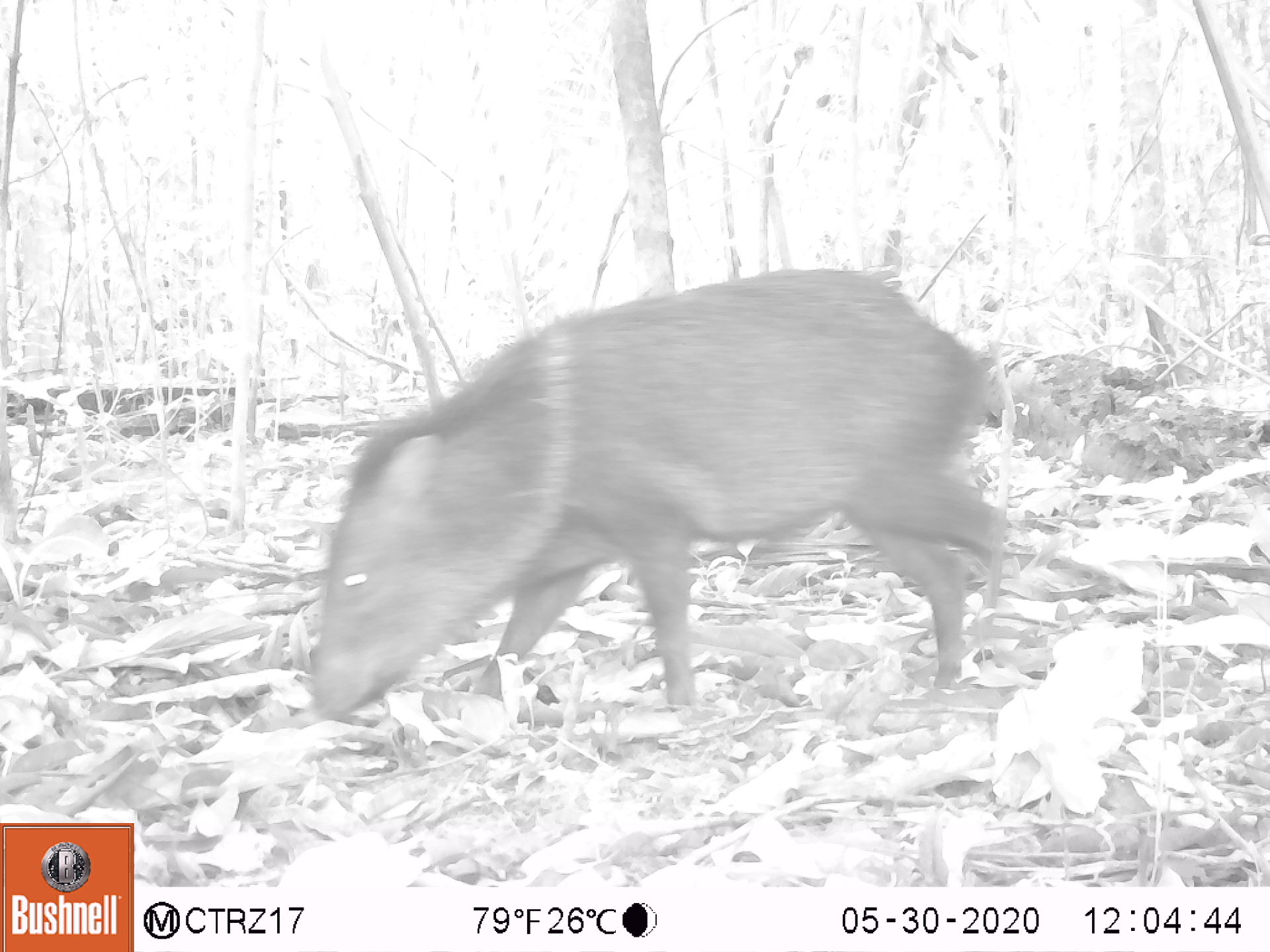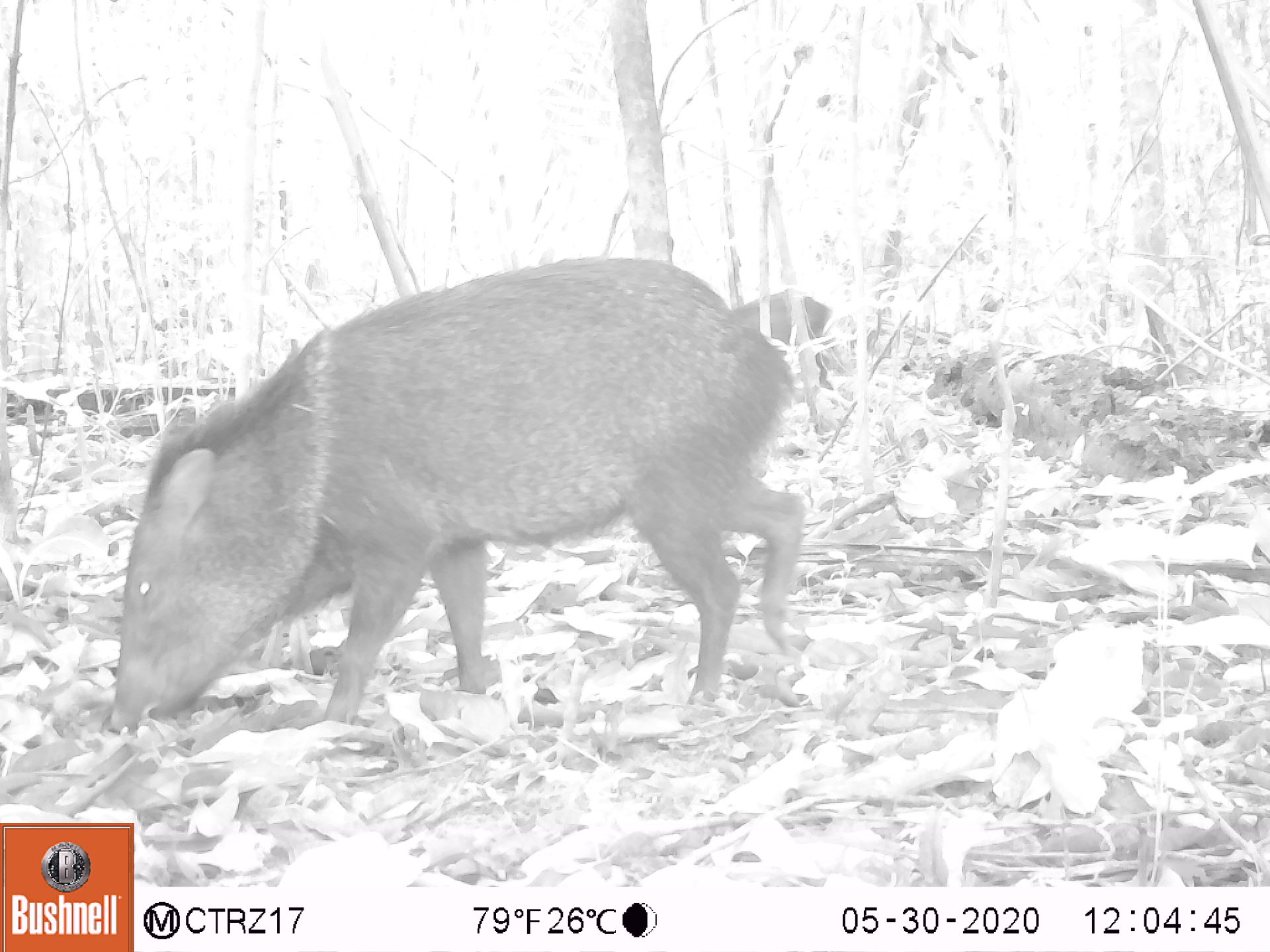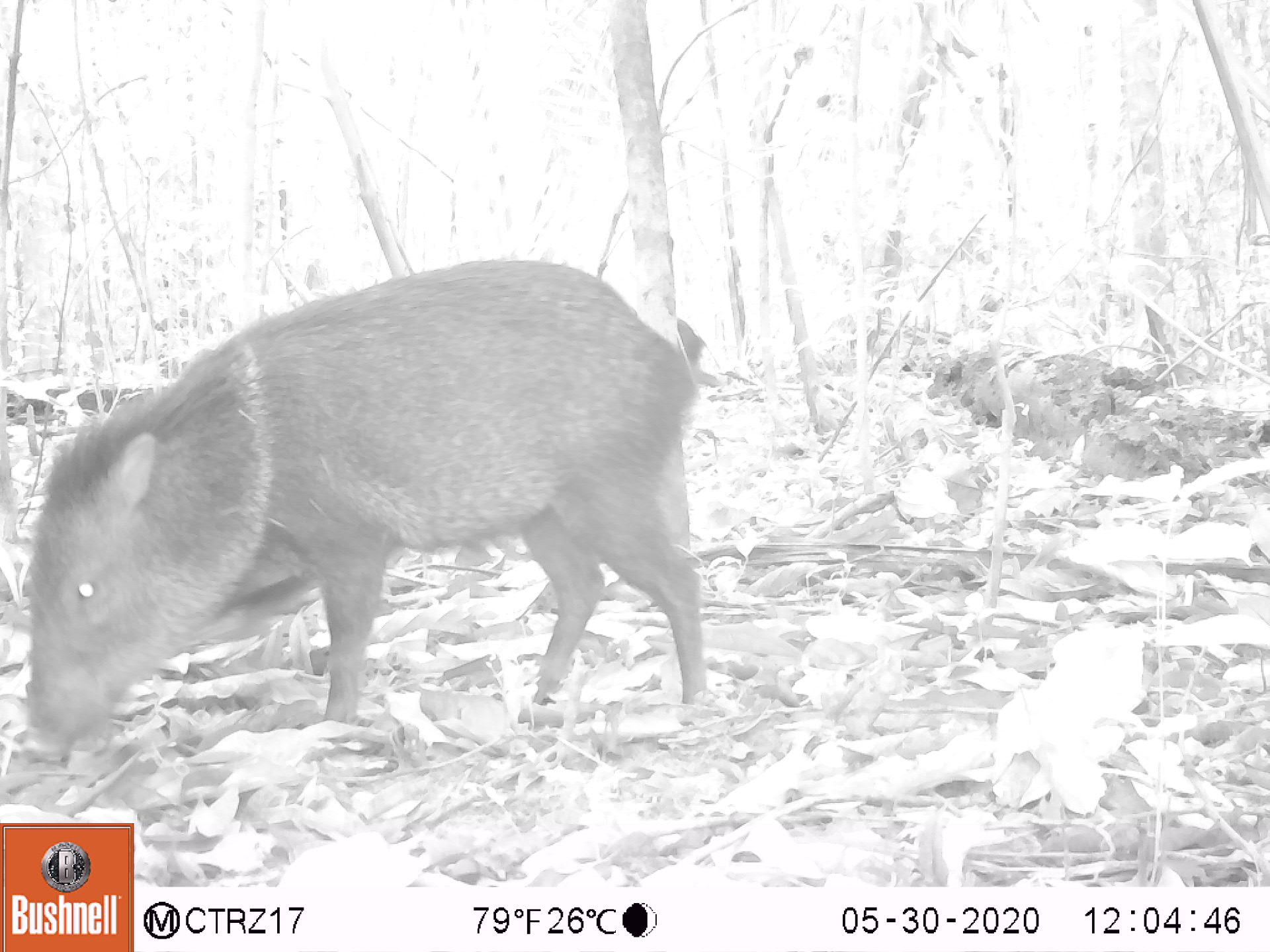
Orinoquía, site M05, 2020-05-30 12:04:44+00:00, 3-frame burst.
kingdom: Animalia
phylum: Chordata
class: Mammalia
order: Artiodactyla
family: Tayassuidae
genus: Pecari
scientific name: Pecari tajacu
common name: collared peccary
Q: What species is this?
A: Collared peccary (Pecari tajacu).